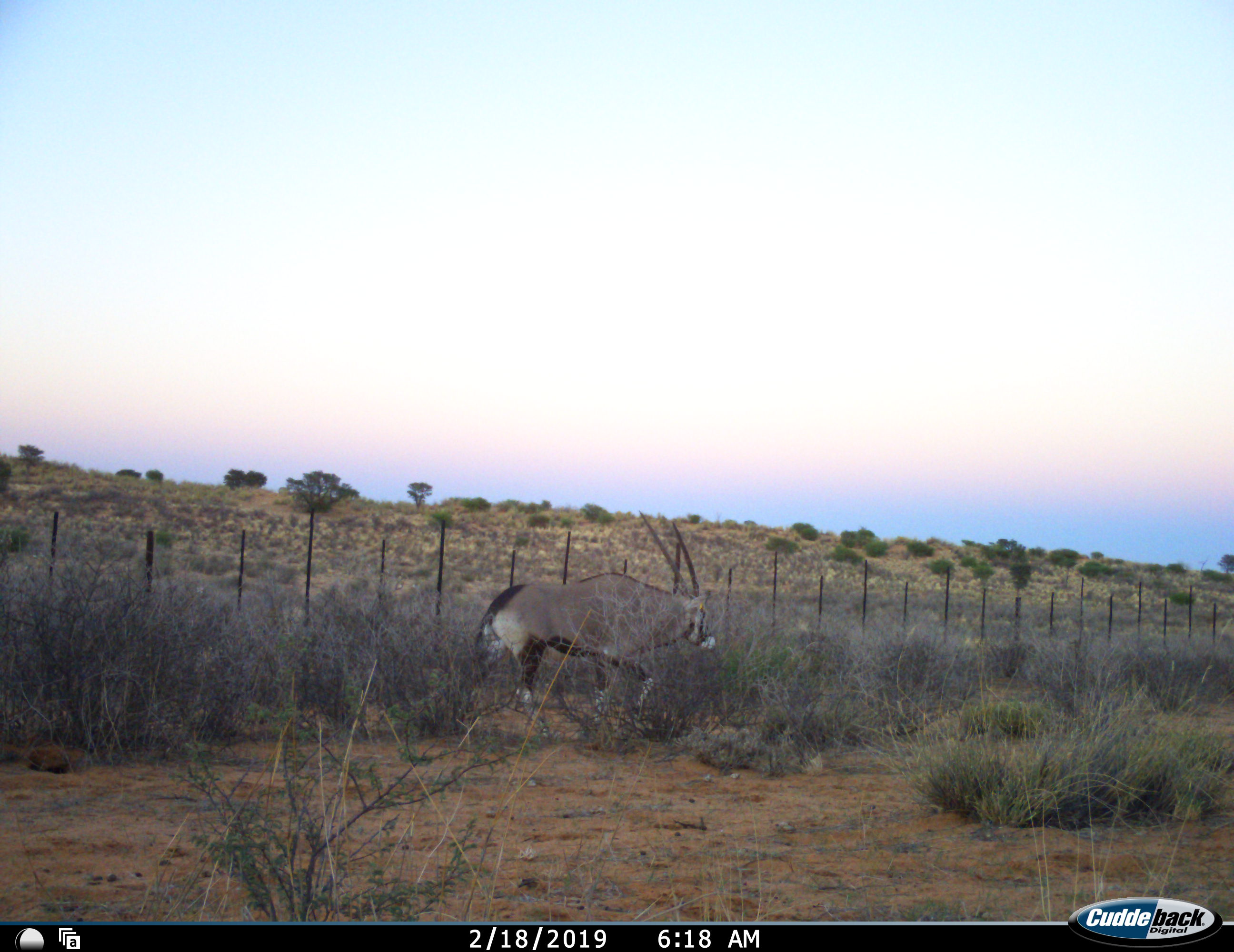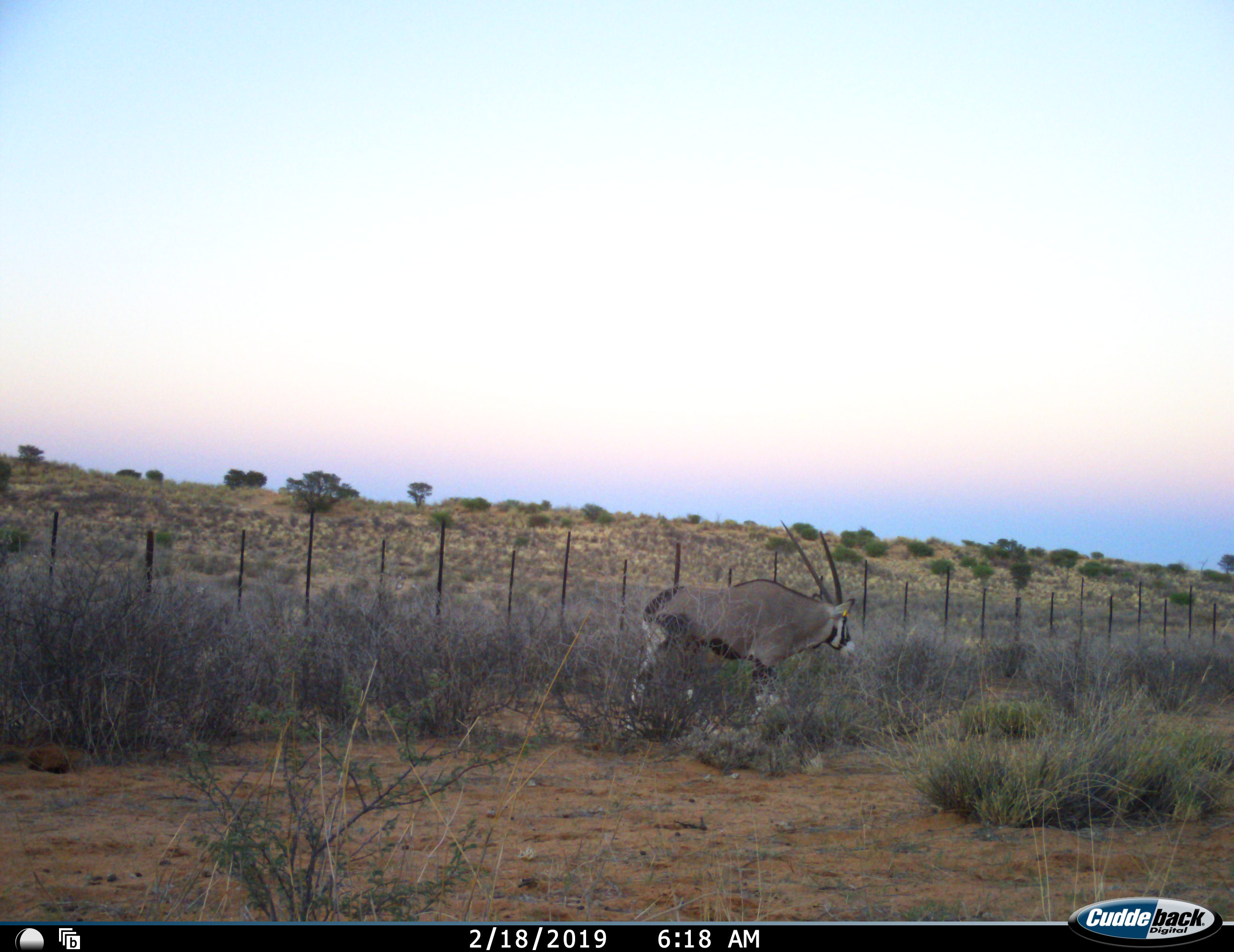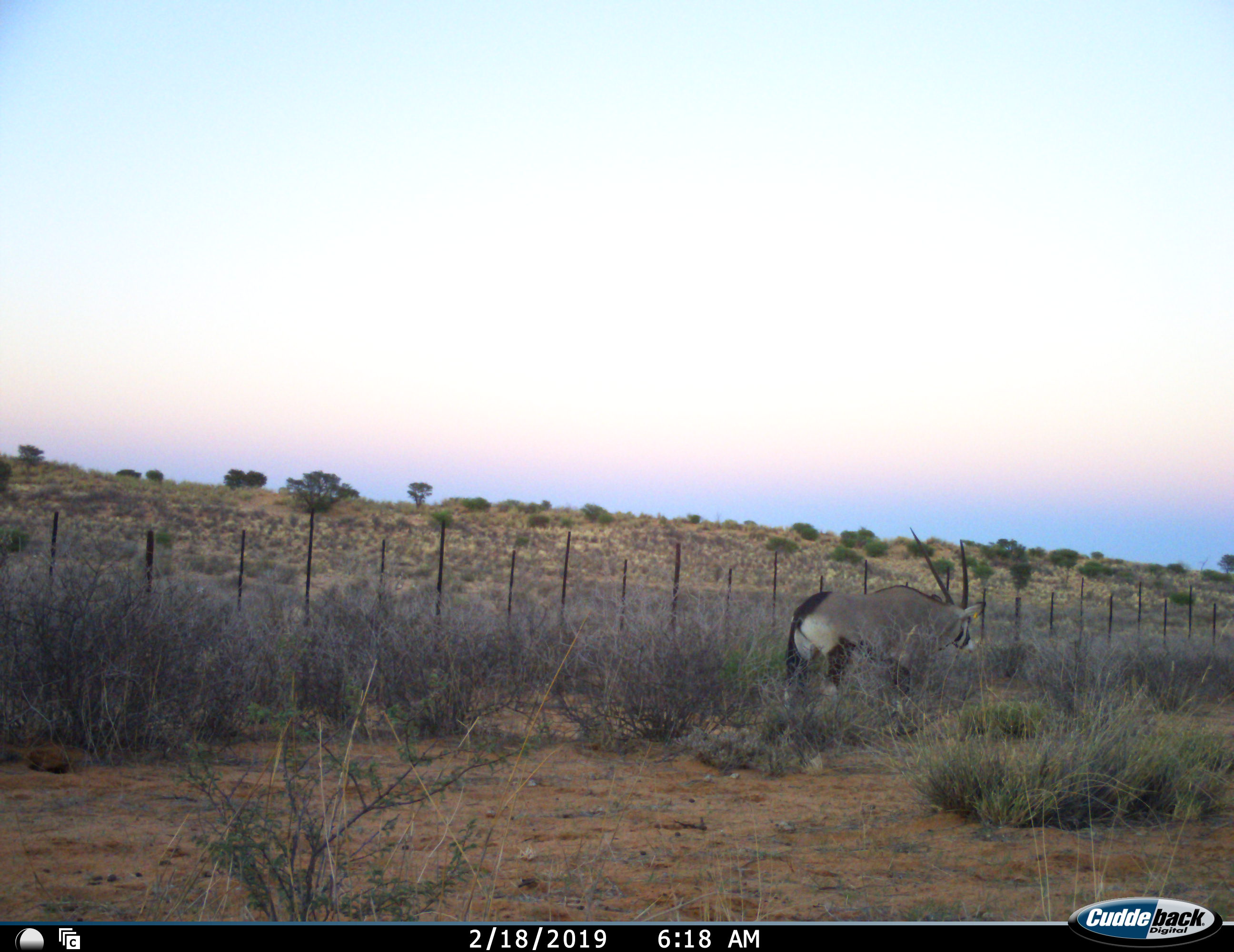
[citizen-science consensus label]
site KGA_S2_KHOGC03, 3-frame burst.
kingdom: Animalia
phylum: Chordata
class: Mammalia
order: Artiodactyla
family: Bovidae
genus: Oryx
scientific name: Oryx gazella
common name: gemsbok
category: oryx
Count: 1.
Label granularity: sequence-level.